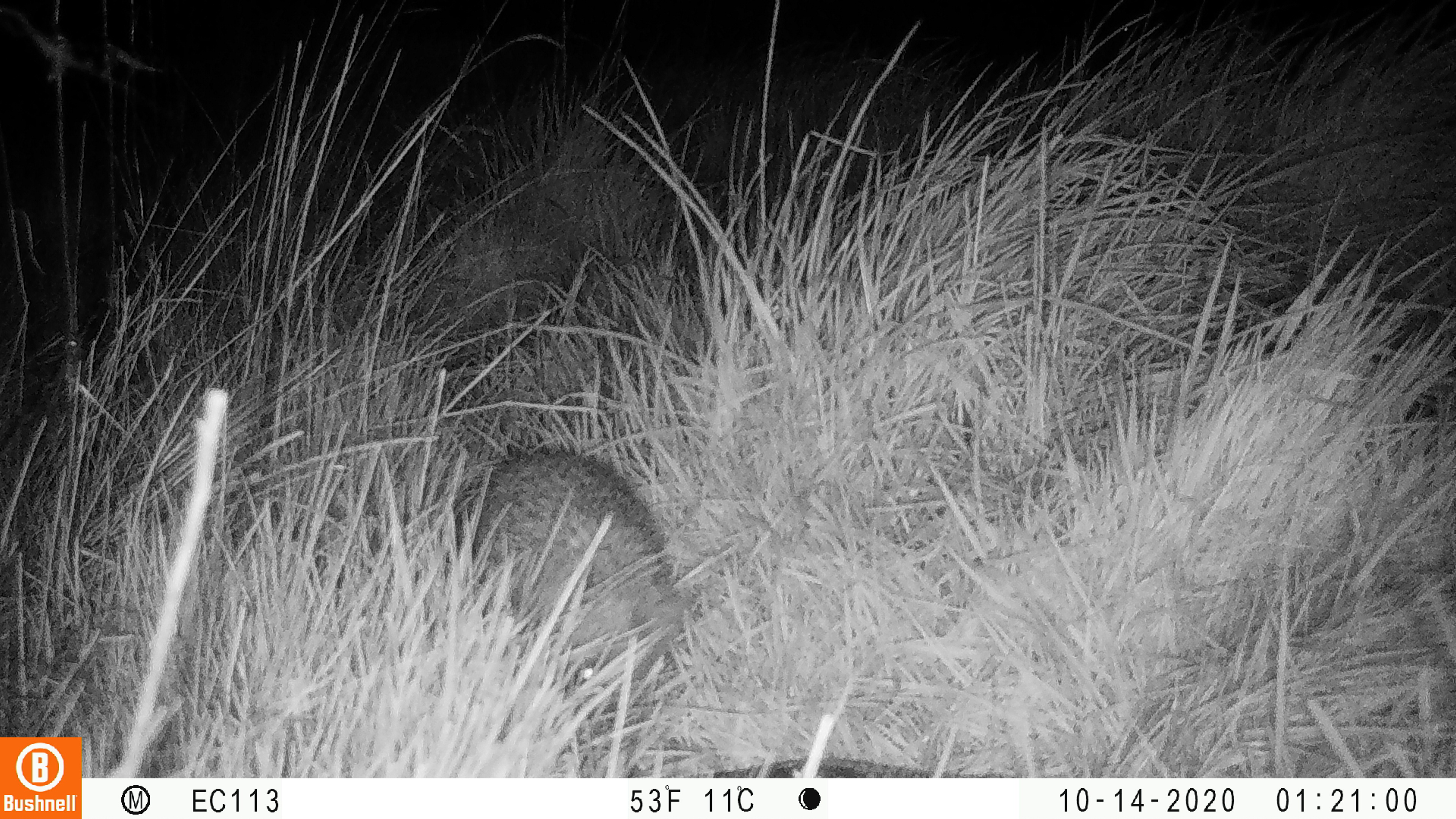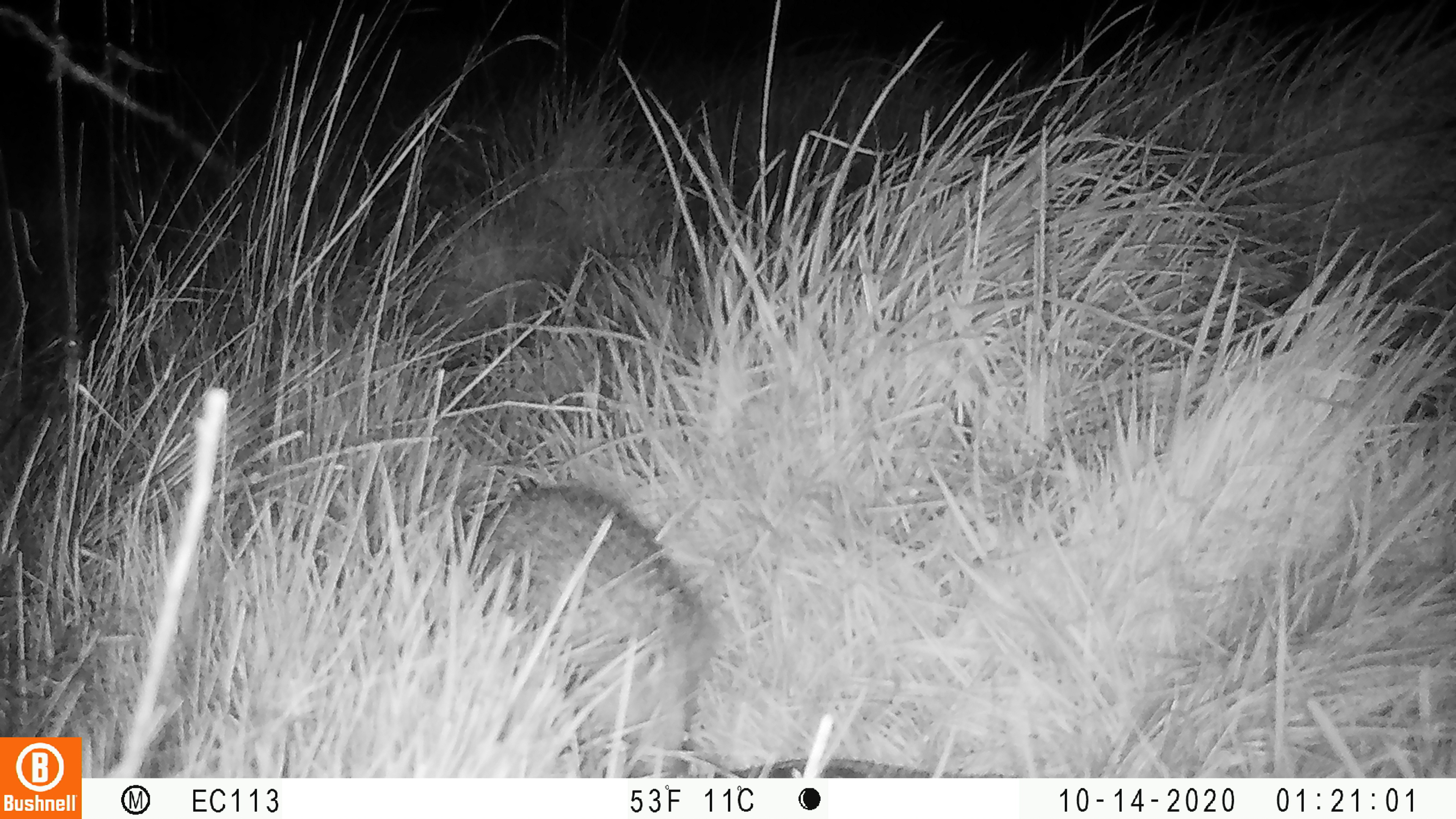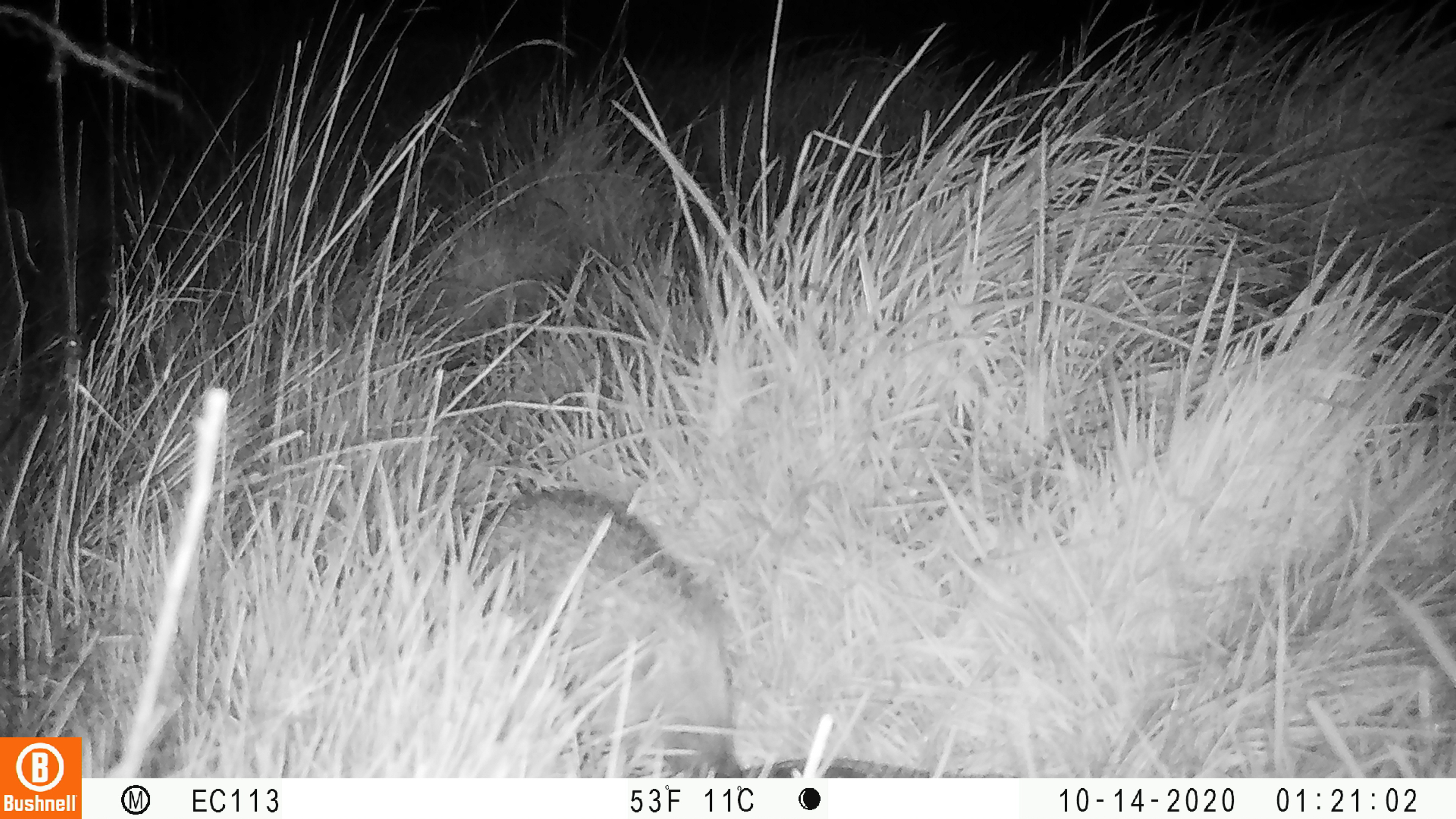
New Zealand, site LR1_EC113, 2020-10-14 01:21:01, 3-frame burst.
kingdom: Animalia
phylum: Chordata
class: Mammalia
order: Eulipotyphla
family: Erinaceidae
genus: Erinaceus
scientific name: Erinaceus europaeus europaeus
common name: european hedgehog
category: hedgehog